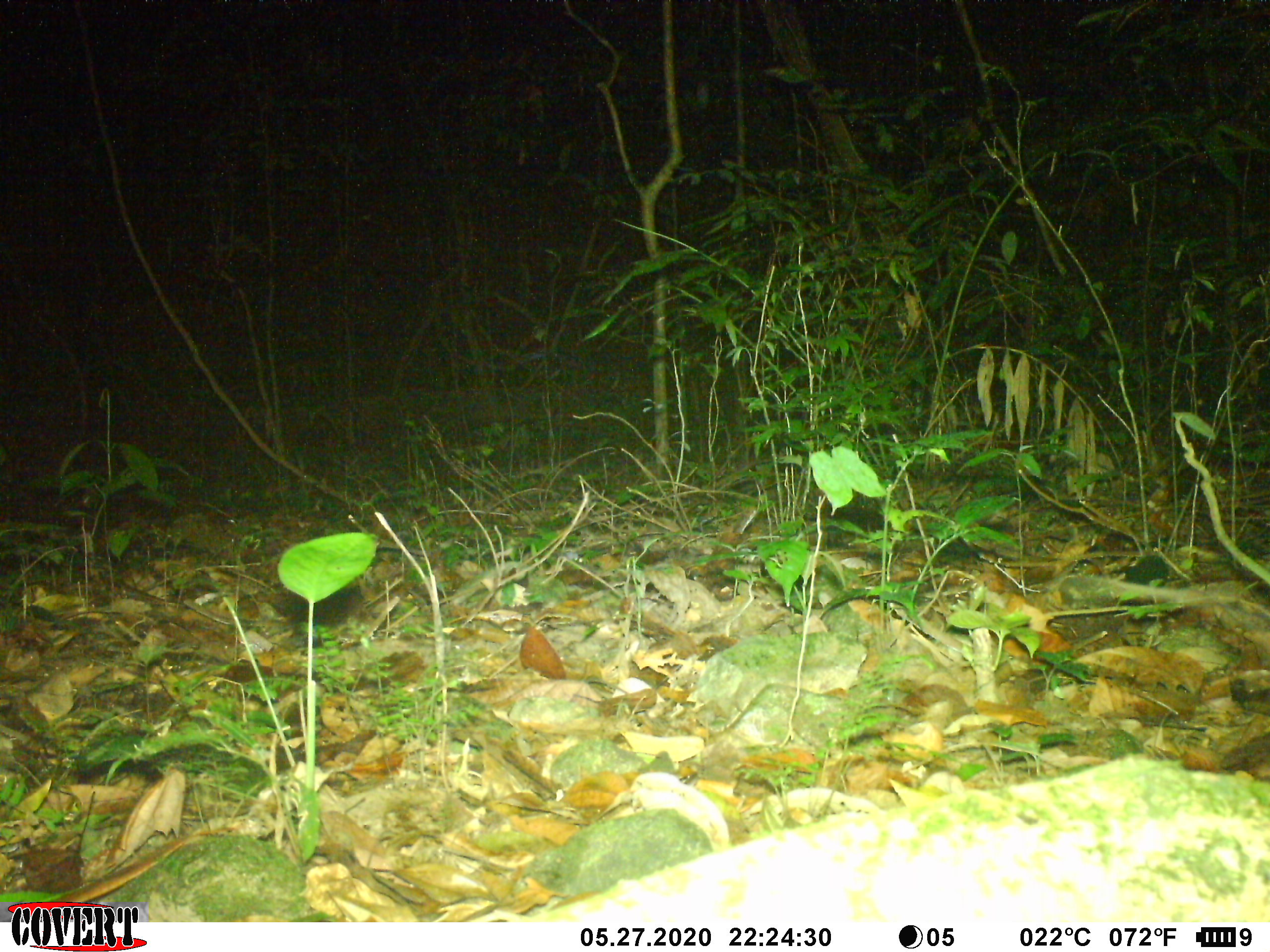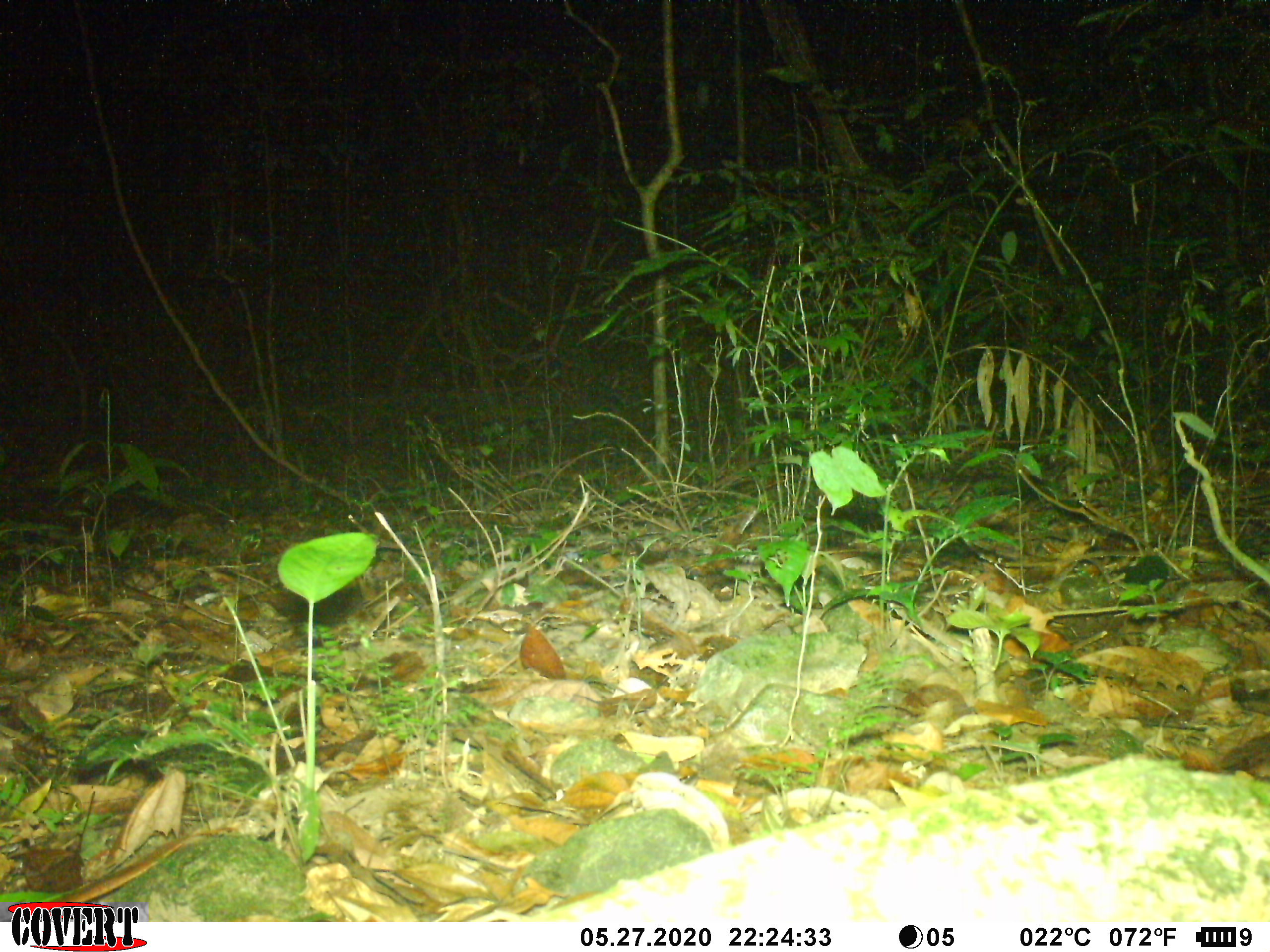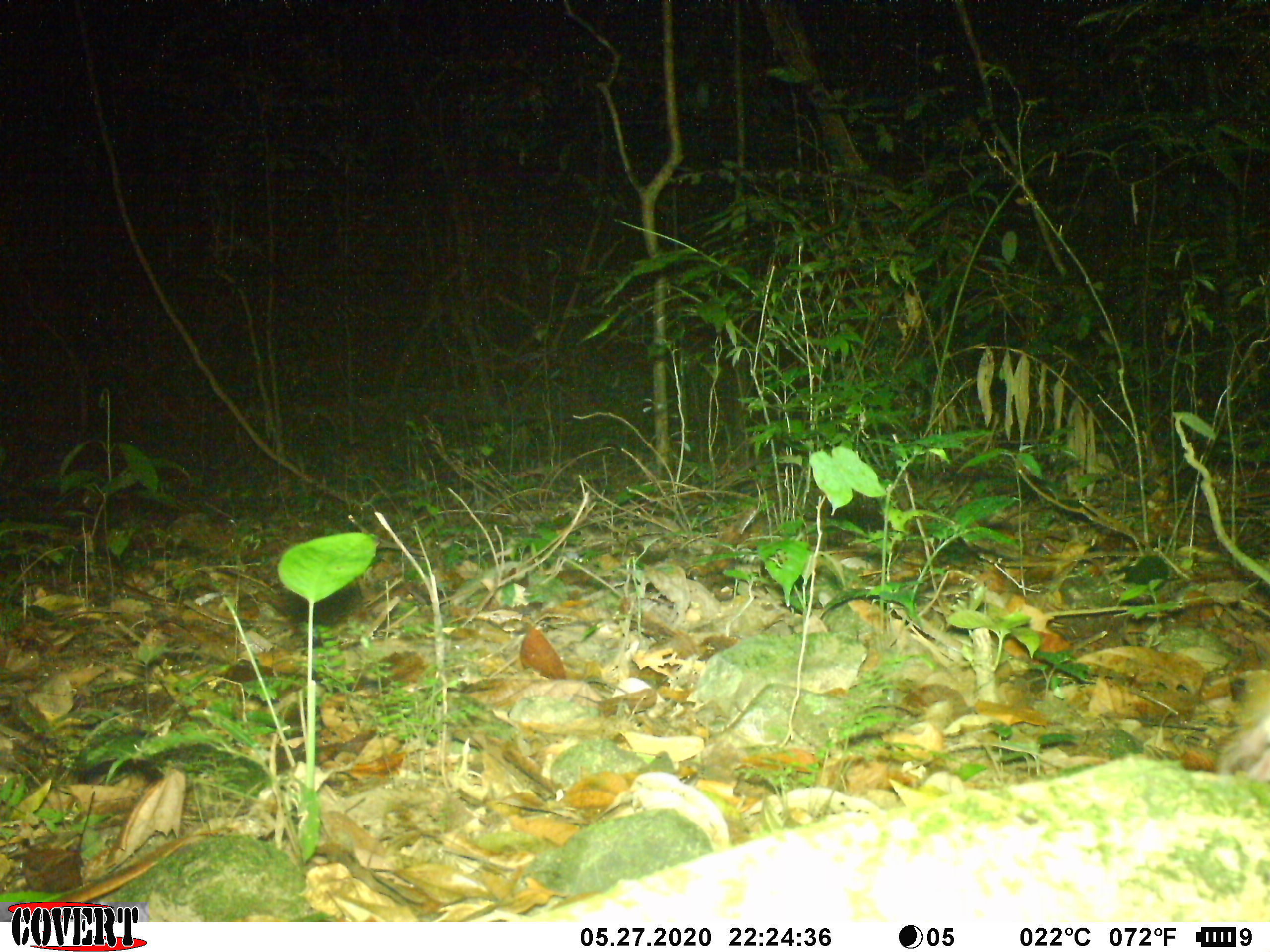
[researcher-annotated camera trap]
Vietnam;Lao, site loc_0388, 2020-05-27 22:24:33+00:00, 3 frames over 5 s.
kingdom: Animalia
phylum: Chordata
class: Mammalia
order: Rodentia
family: Muridae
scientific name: Muridae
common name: old-world mice and rats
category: unidentified murid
Unidentified murid (old-world mice and rats) (Muridae). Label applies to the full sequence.